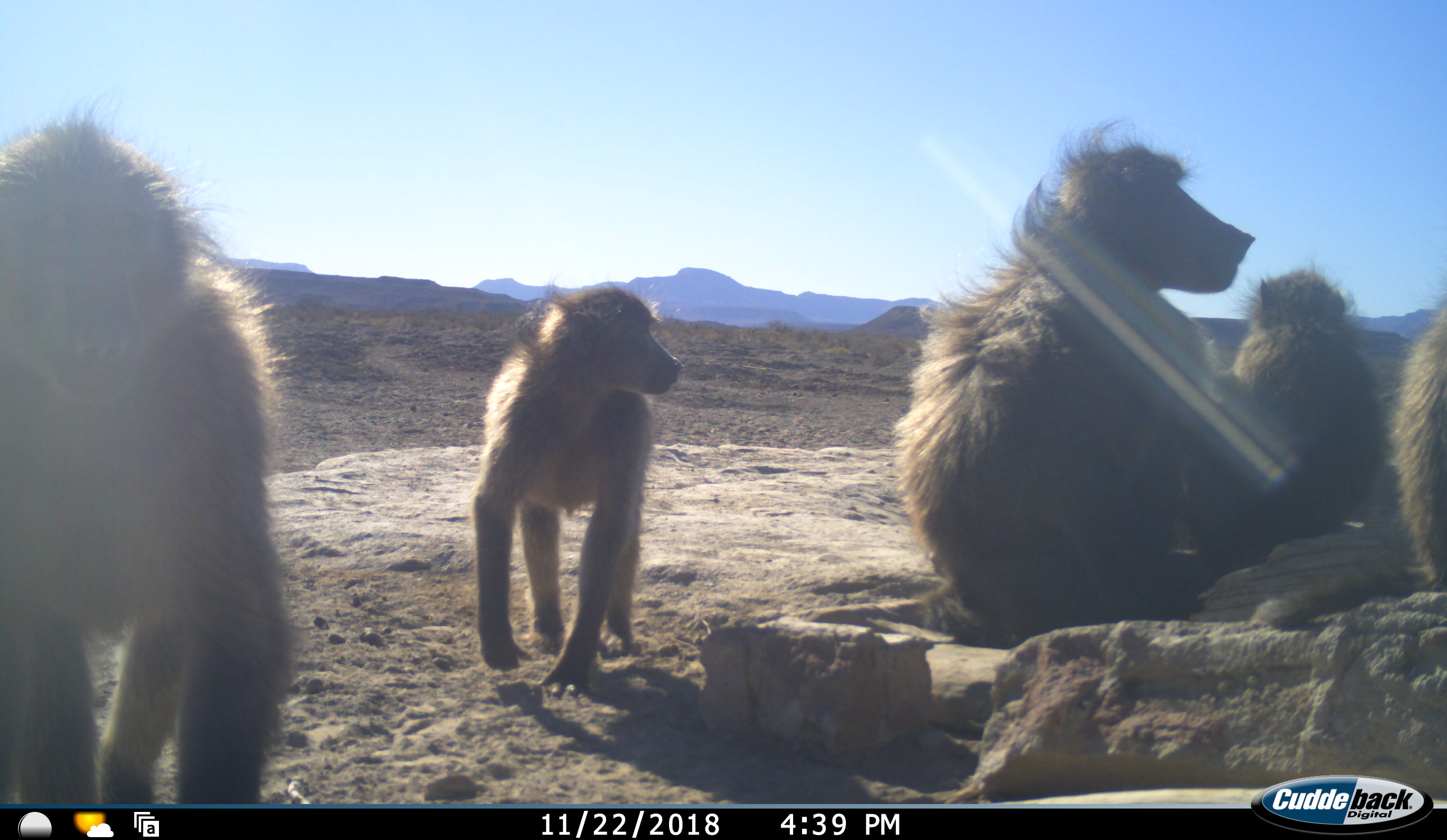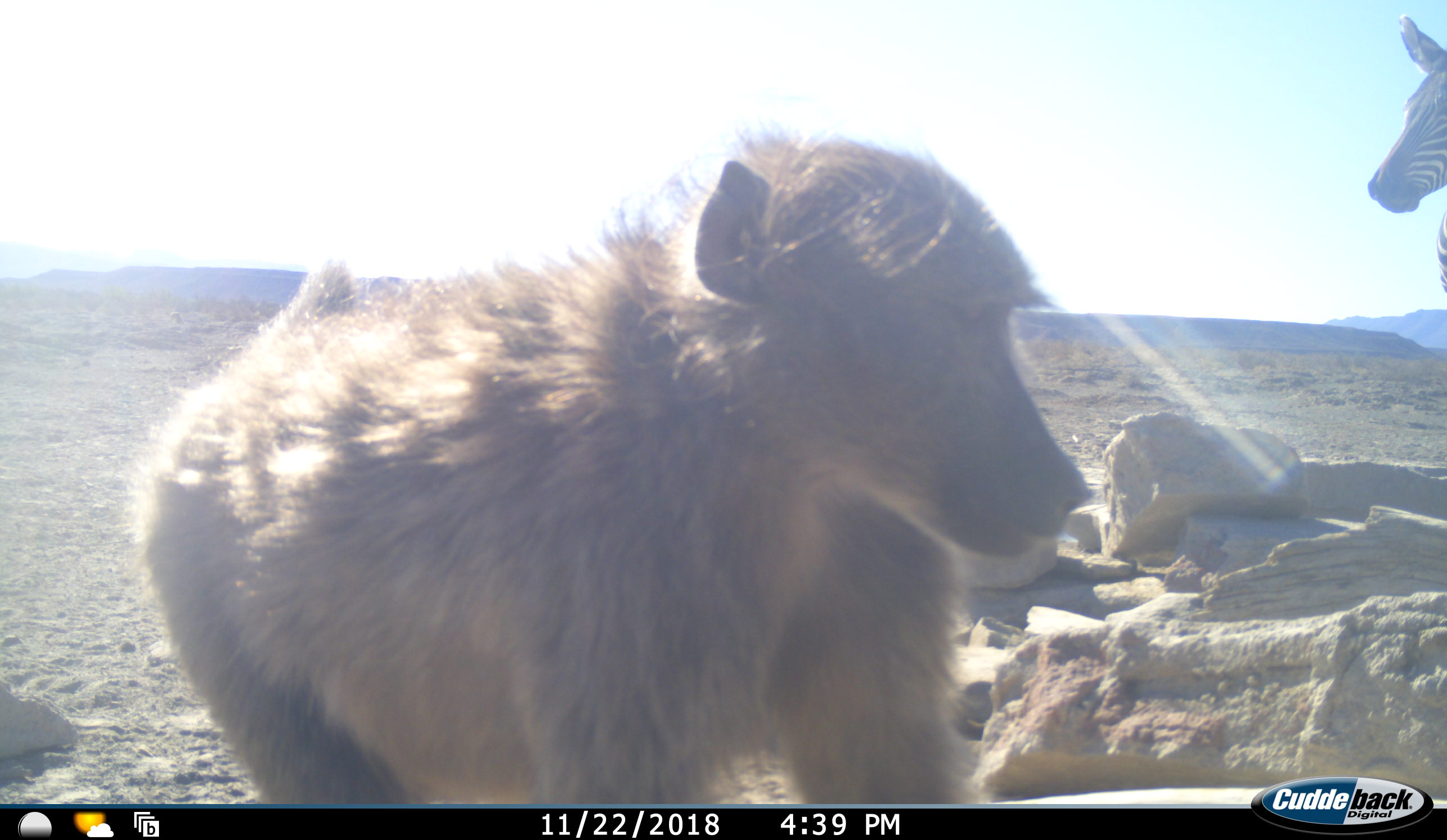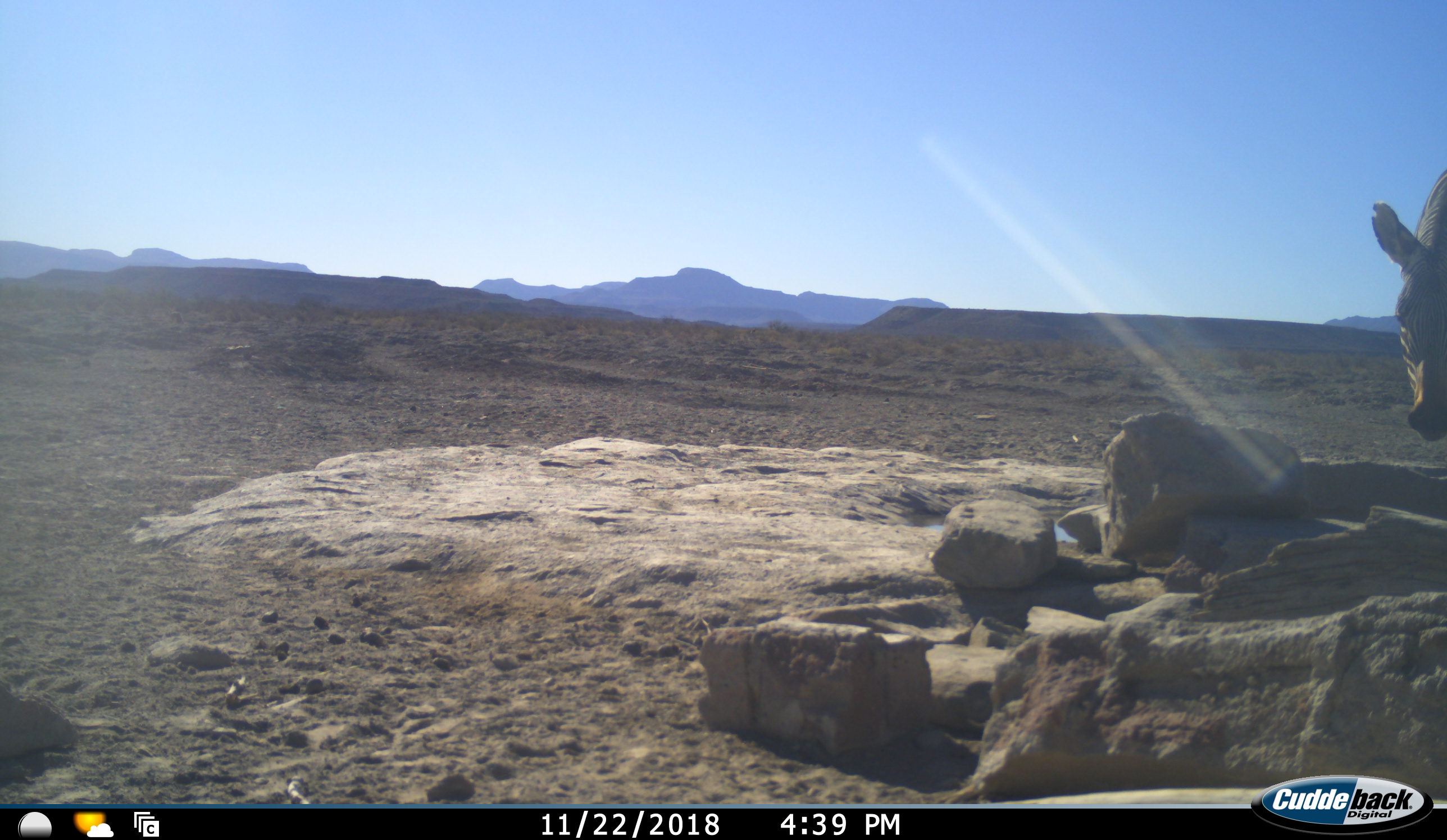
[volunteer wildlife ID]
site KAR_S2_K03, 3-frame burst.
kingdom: Animalia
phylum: Chordata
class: Mammalia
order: Primates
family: Cercopithecidae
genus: Papio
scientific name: Papio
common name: baboon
Baboon (Papio), count 5. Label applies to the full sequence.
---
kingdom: Animalia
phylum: Chordata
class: Mammalia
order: Perissodactyla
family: Equidae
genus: Equus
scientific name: Equus zebra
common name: mountain zebra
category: zebramountain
Zebramountain (mountain zebra) (Equus zebra), count 1. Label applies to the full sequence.